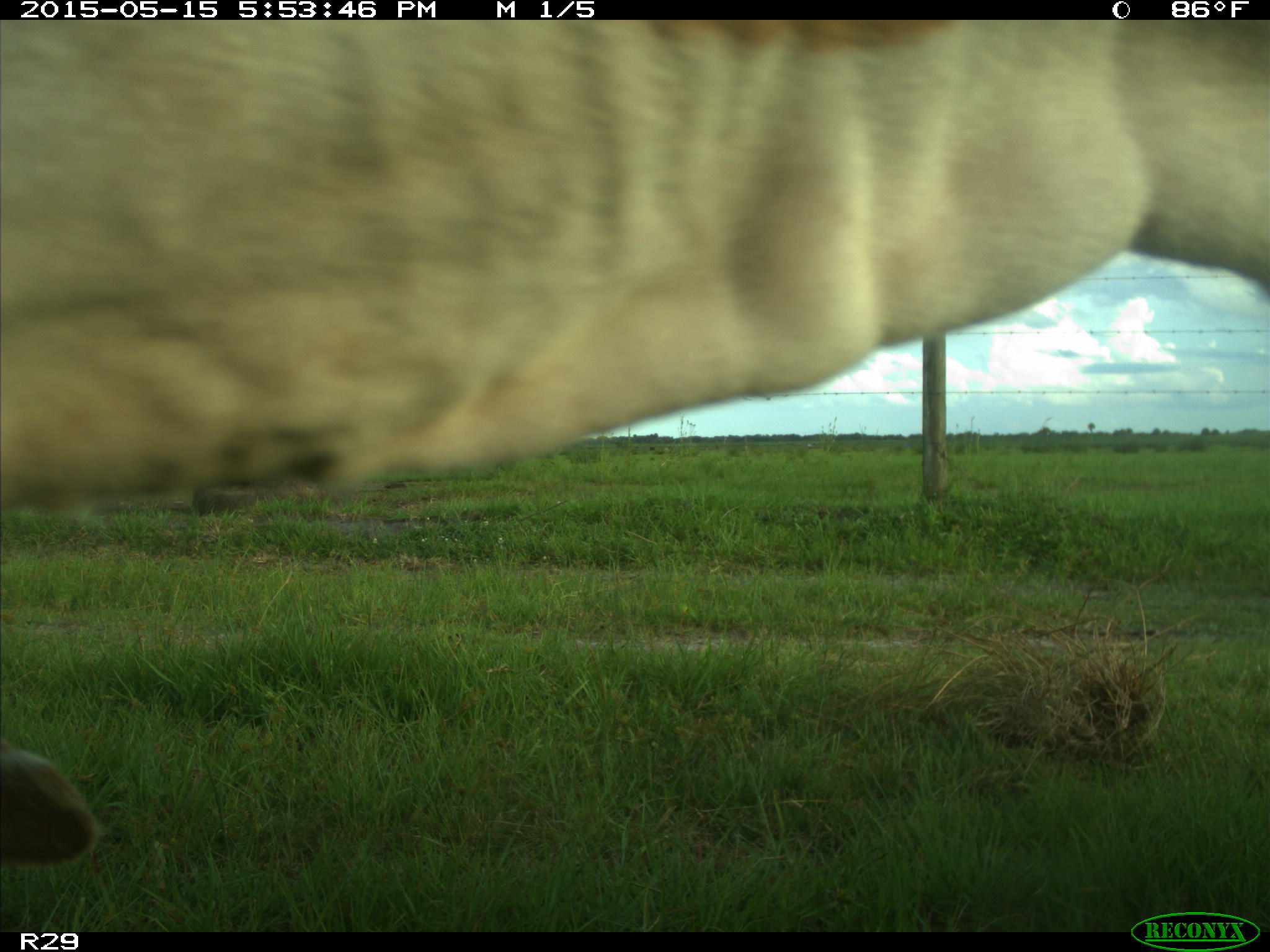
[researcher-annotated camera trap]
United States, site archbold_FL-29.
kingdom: Animalia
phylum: Chordata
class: Mammalia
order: Artiodactyla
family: Bovidae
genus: Bos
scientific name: Bos taurus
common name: domestic cow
Bos taurus (domestic cow).